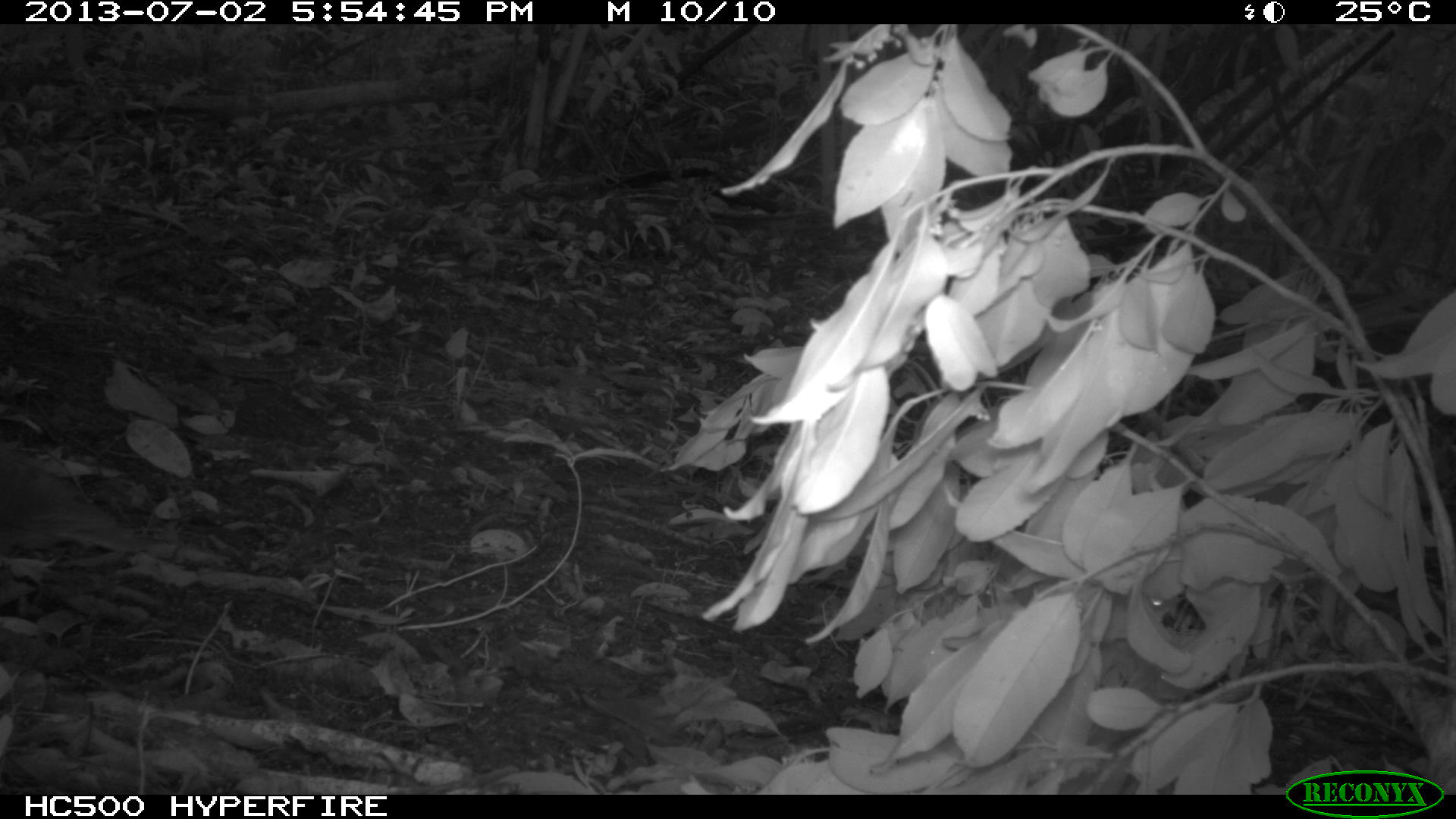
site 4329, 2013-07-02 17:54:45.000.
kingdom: Animalia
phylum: Chordata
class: Aves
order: Columbiformes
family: Columbidae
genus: Geotrygon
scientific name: Geotrygon montana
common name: ruddy quail-dove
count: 1